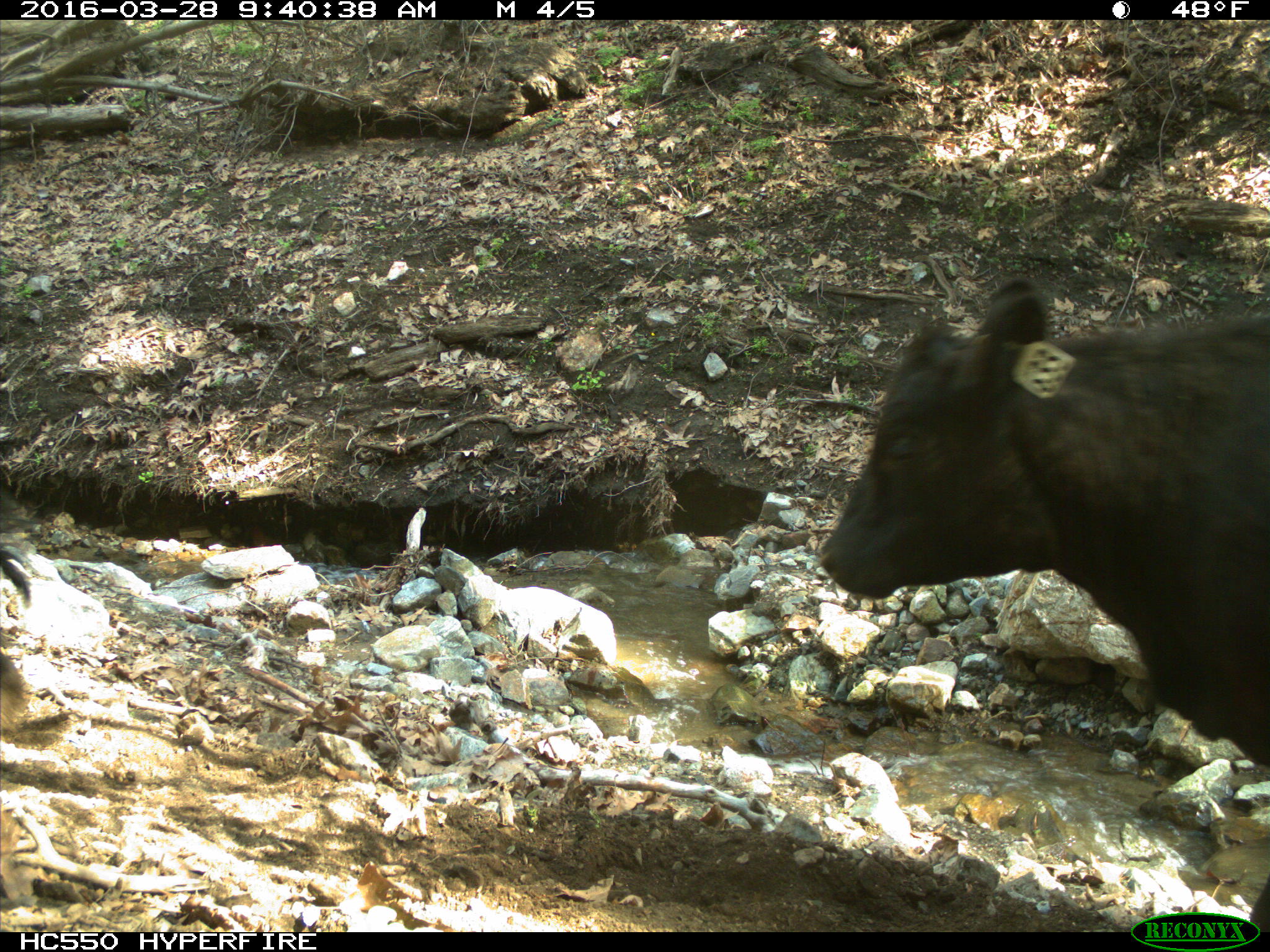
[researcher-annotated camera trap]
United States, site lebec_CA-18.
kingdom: Animalia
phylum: Chordata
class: Mammalia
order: Artiodactyla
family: Bovidae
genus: Bos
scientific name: Bos taurus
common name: domestic cow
Bos taurus (domestic cow).